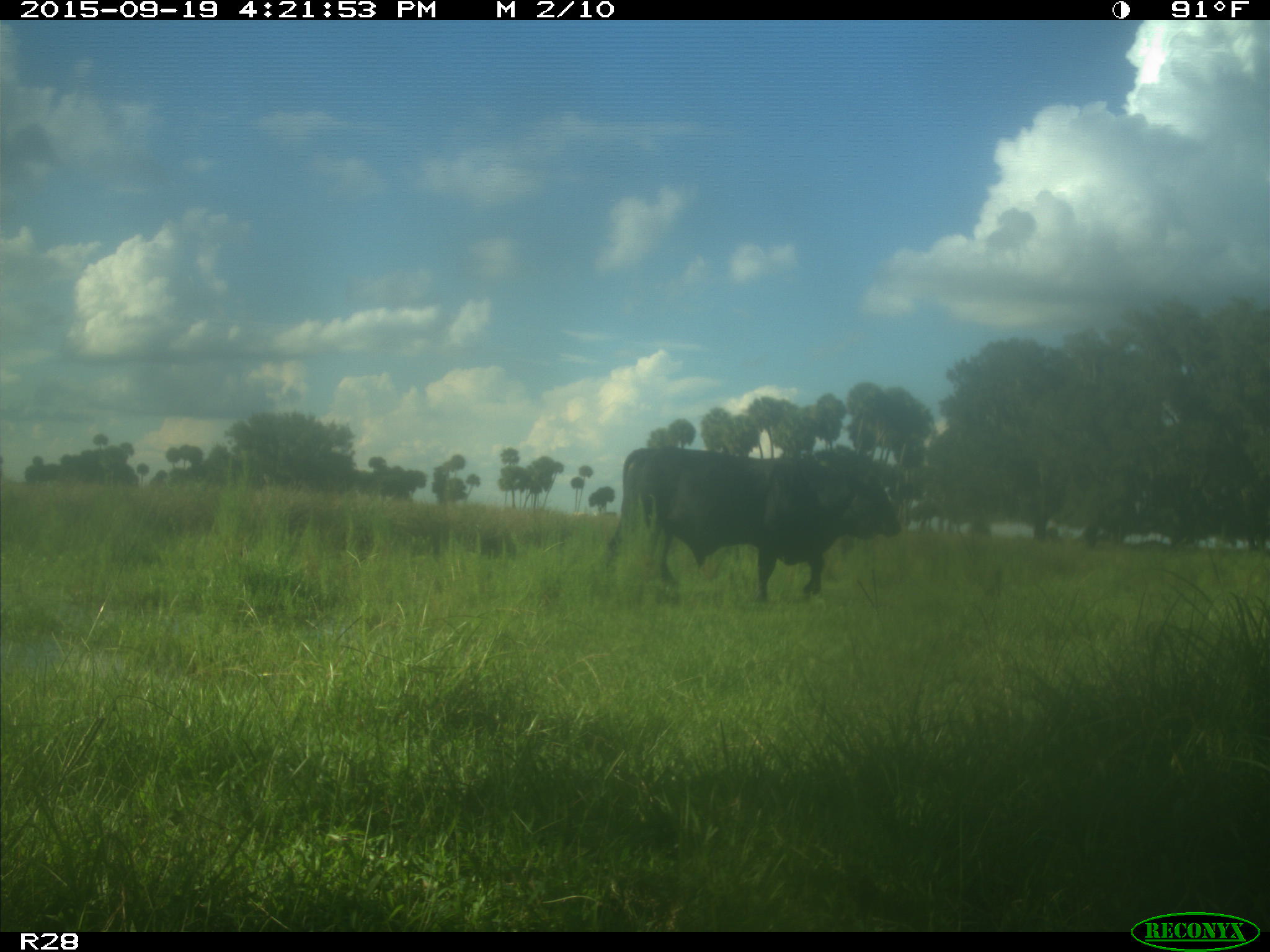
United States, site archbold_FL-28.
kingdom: Animalia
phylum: Chordata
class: Mammalia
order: Artiodactyla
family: Bovidae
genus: Bos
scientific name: Bos taurus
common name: domestic cow